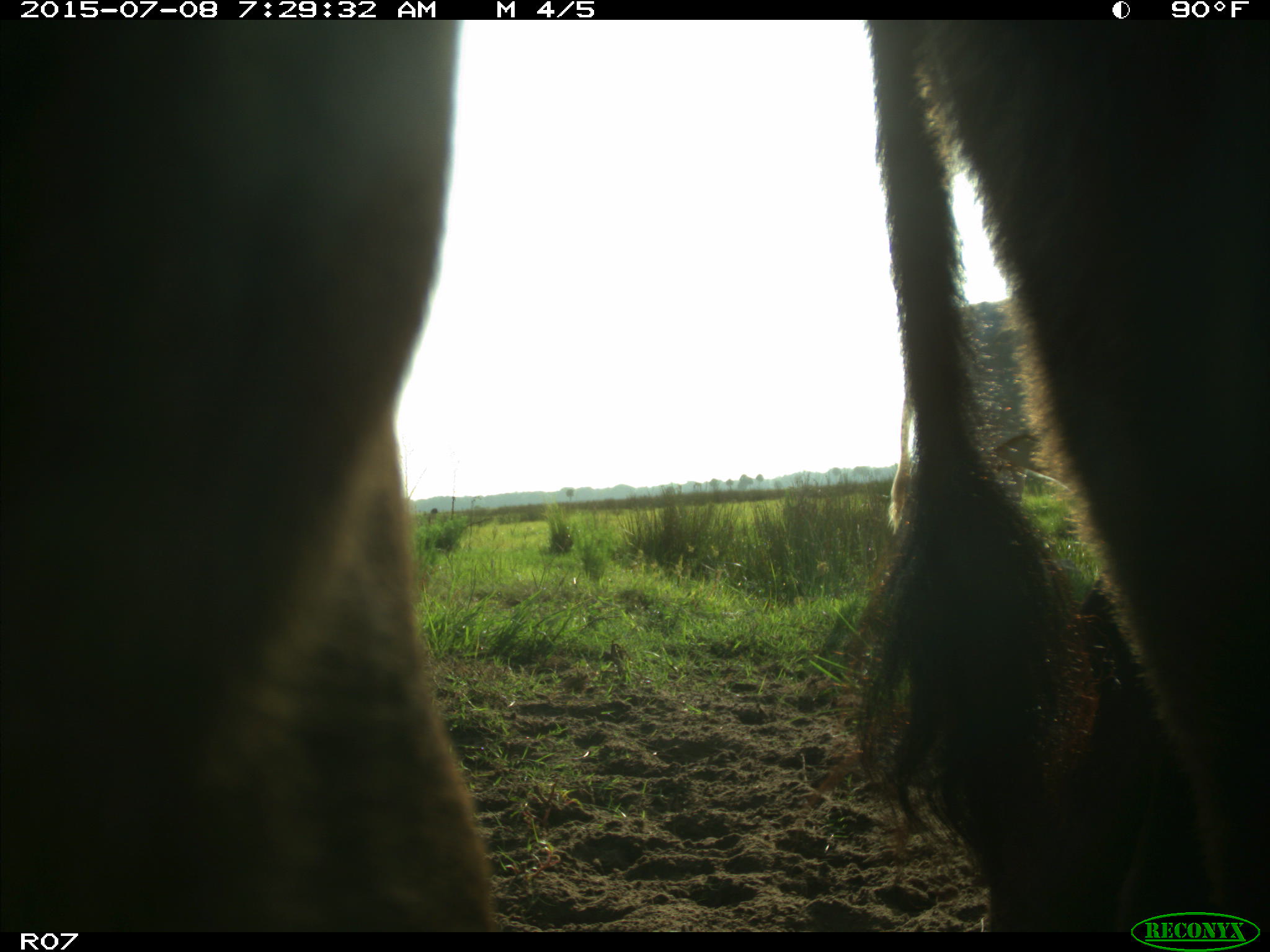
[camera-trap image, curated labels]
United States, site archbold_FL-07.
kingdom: Animalia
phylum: Chordata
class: Mammalia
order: Artiodactyla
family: Bovidae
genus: Bos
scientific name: Bos taurus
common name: domestic cow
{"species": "Bos taurus (domestic cow)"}